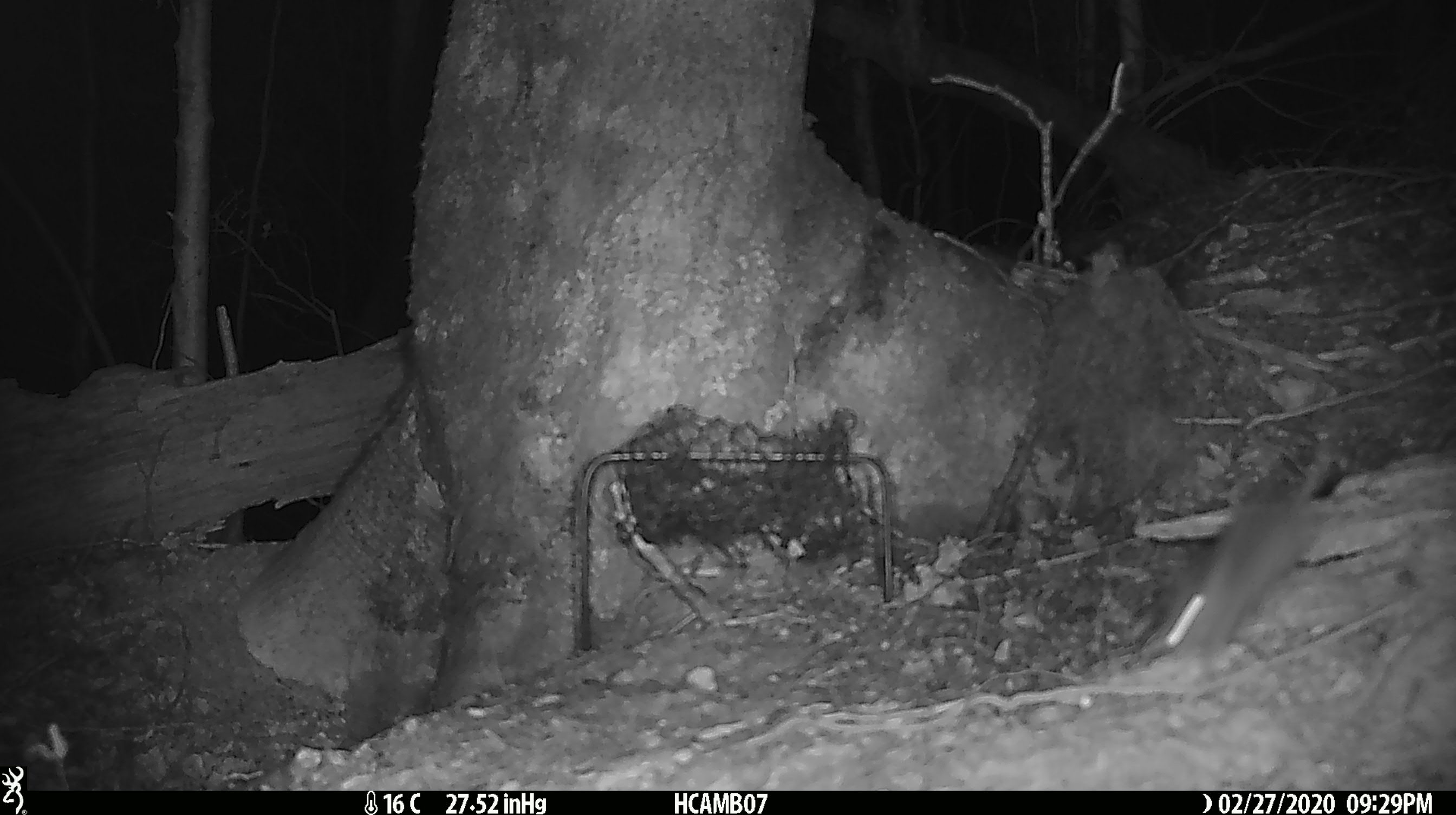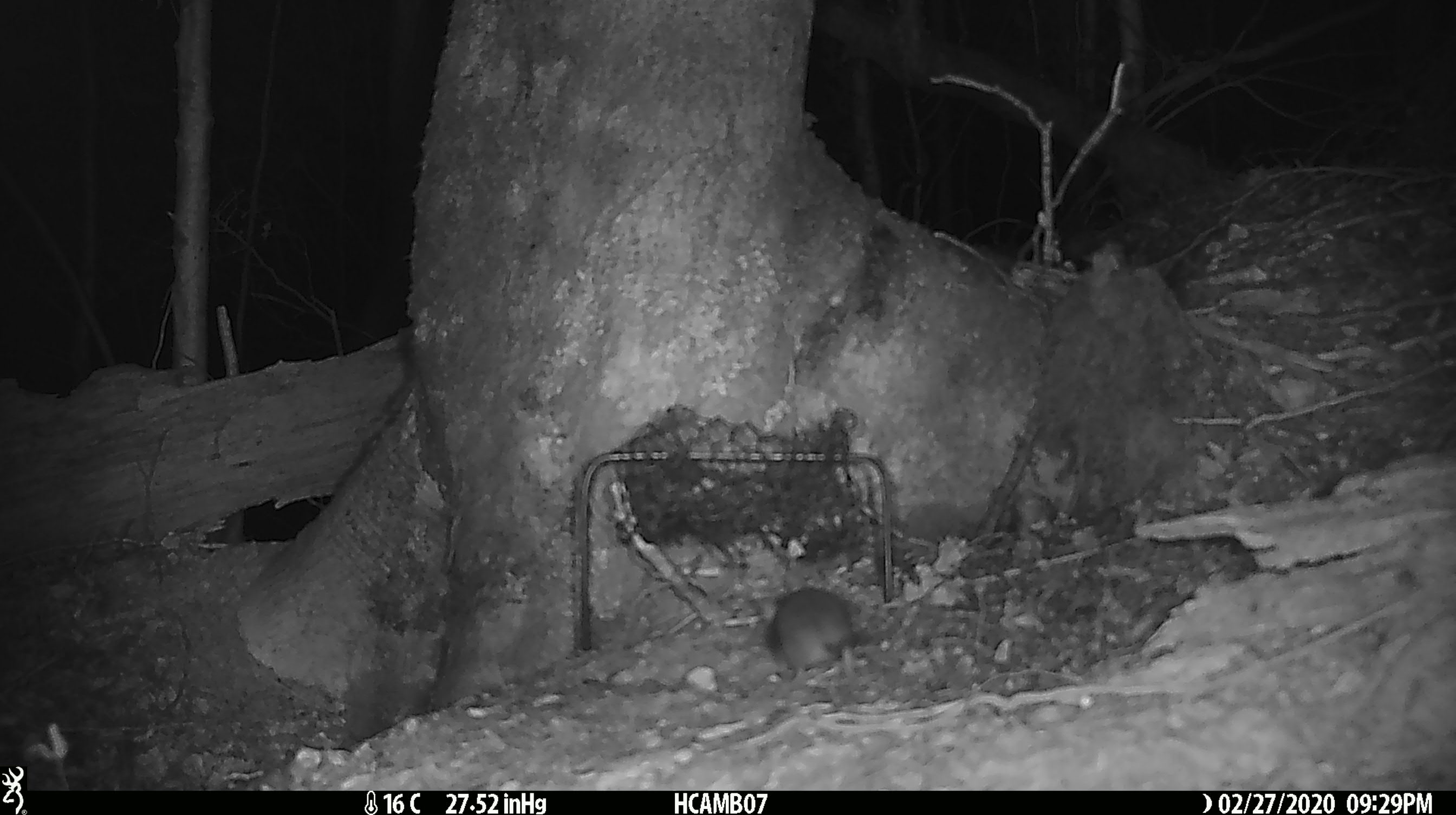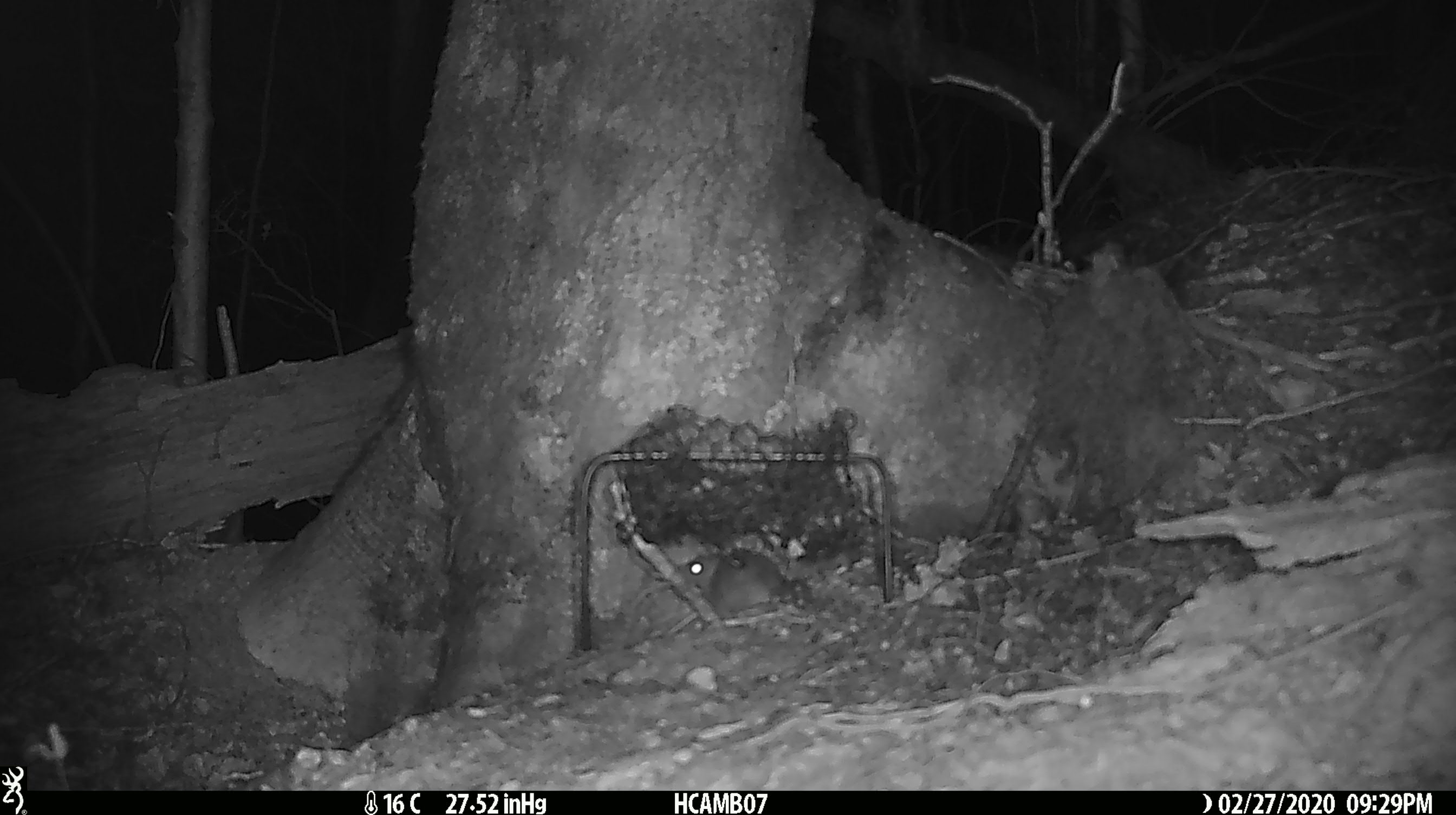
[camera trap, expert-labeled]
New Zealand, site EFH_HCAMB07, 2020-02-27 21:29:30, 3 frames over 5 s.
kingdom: Animalia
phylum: Chordata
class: Mammalia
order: Rodentia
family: Muridae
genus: Mus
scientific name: Mus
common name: mouse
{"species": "mouse (Mus)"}